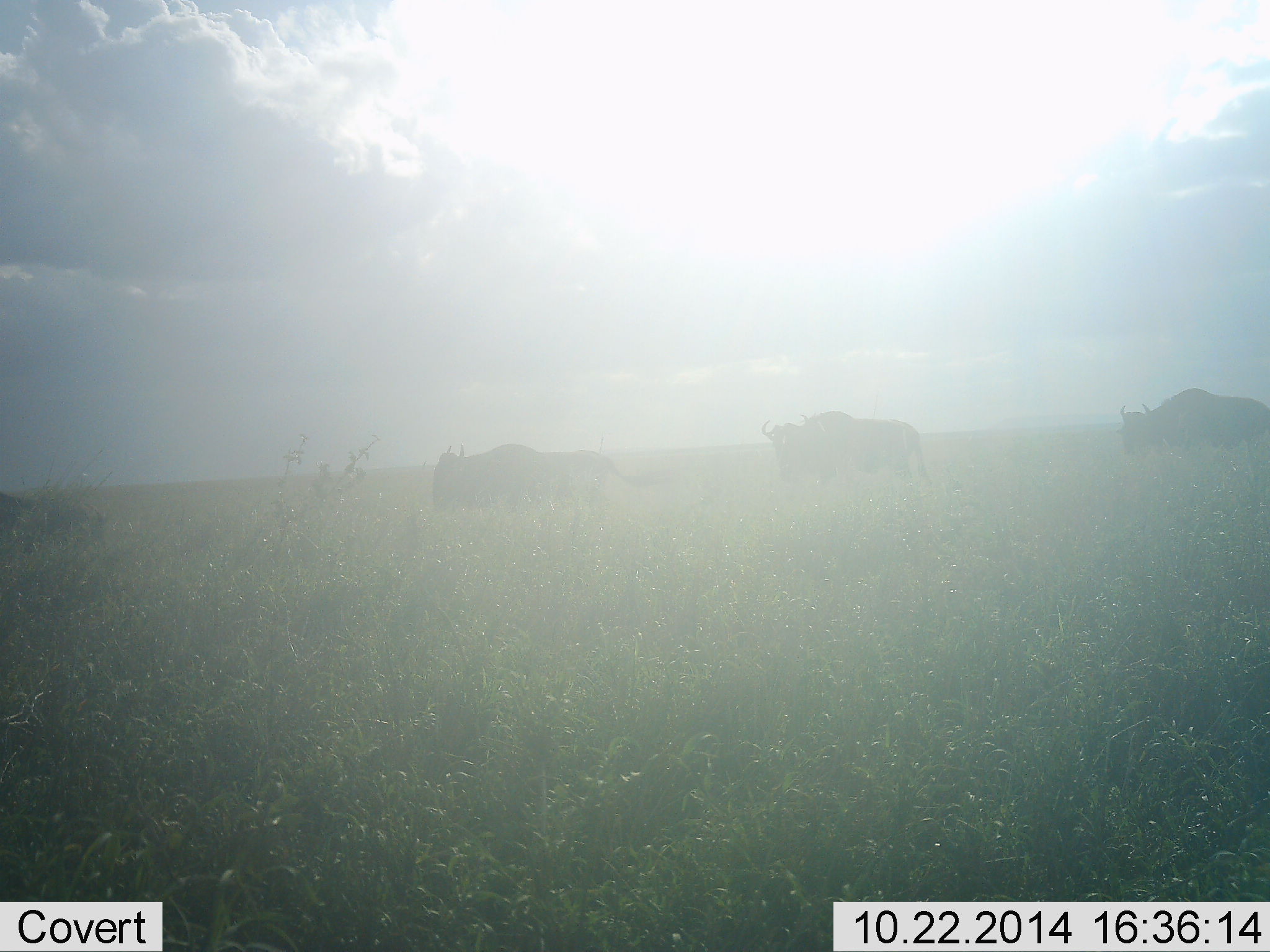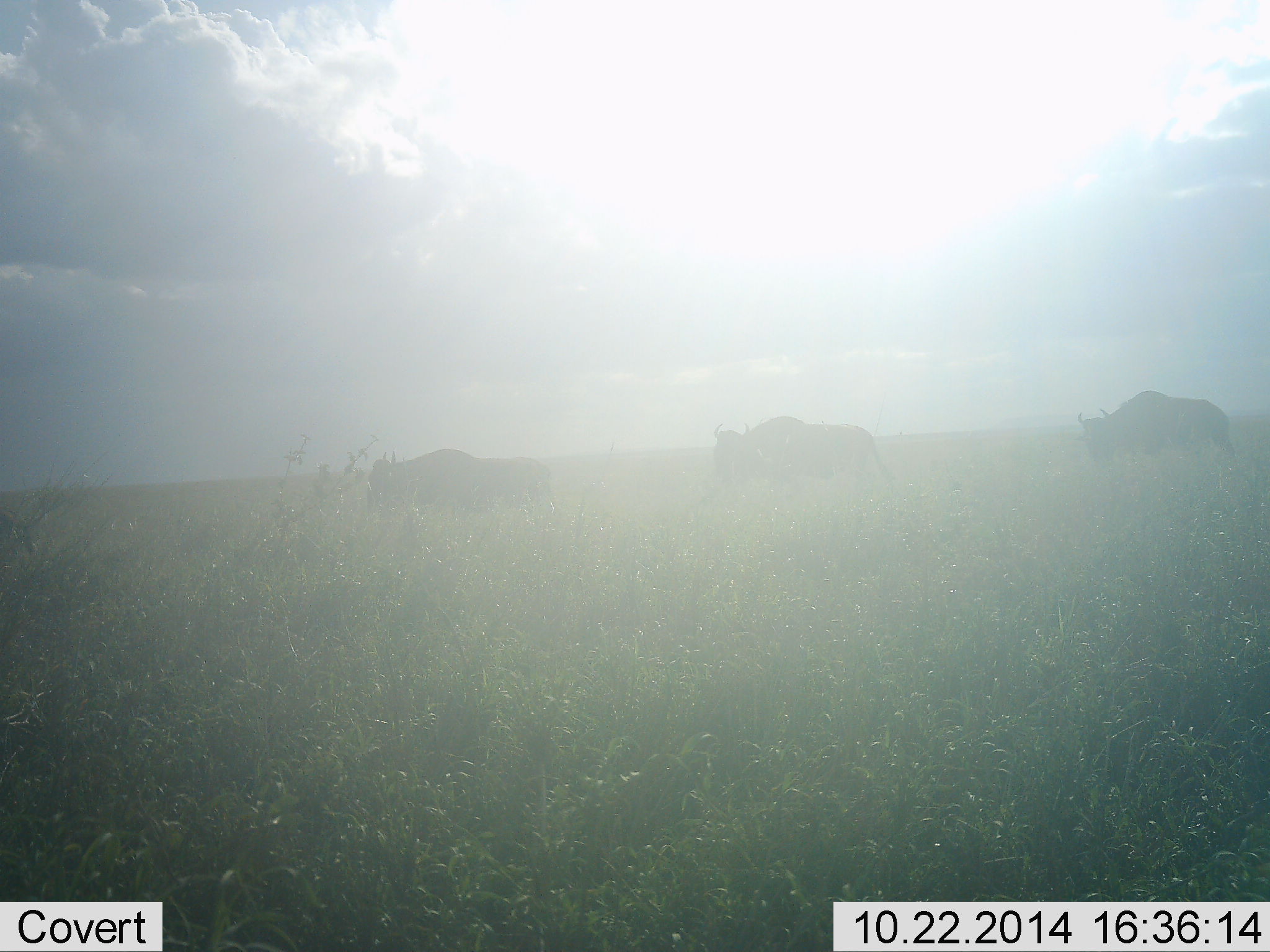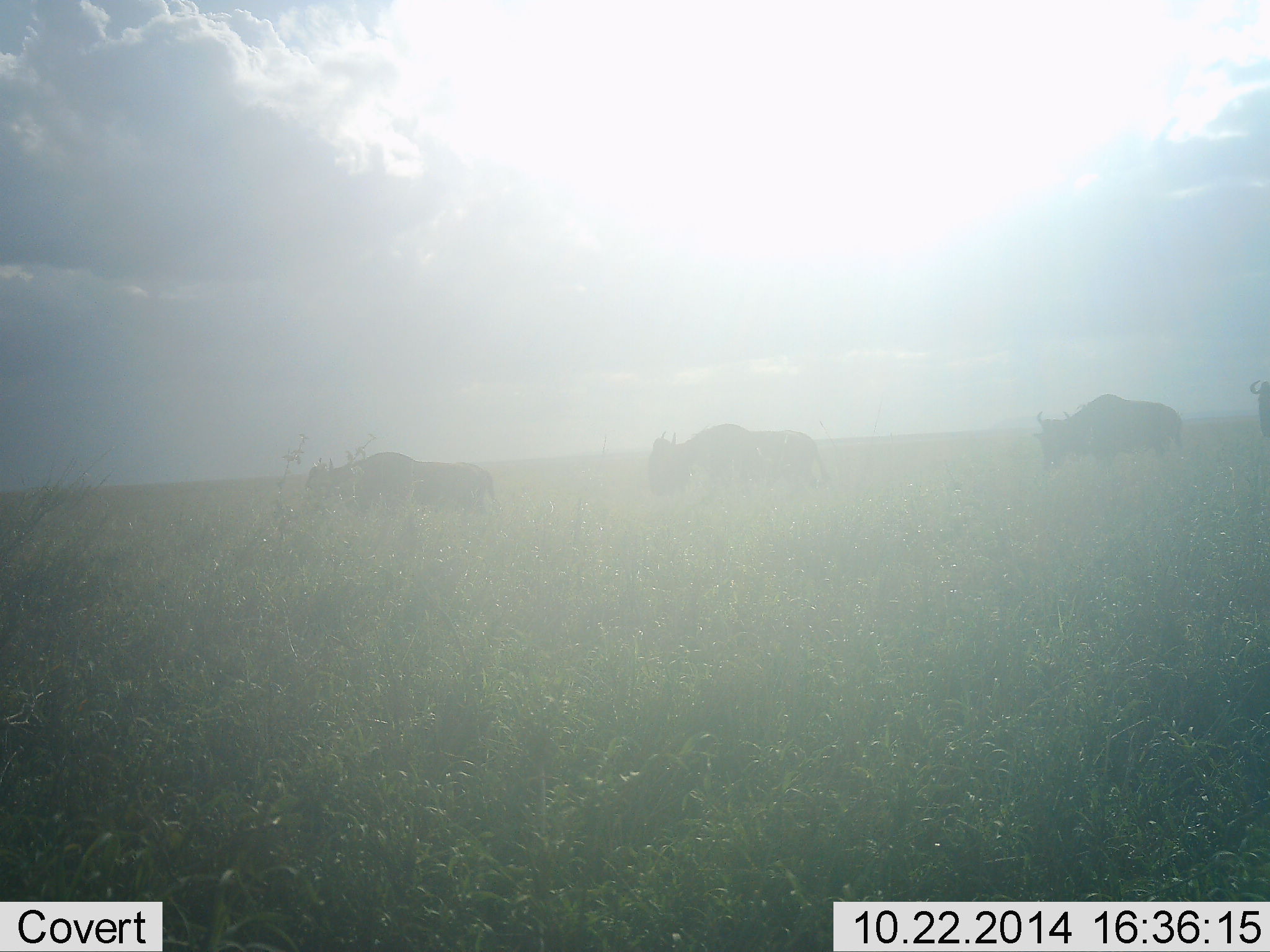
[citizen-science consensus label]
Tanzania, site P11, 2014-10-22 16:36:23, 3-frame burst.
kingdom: Animalia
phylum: Chordata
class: Mammalia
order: Artiodactyla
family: Bovidae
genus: Connochaetes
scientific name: Connochaetes taurinus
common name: blue wildebeest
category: wildebeest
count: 4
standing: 0%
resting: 0%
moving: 90%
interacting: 0%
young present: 0%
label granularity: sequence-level